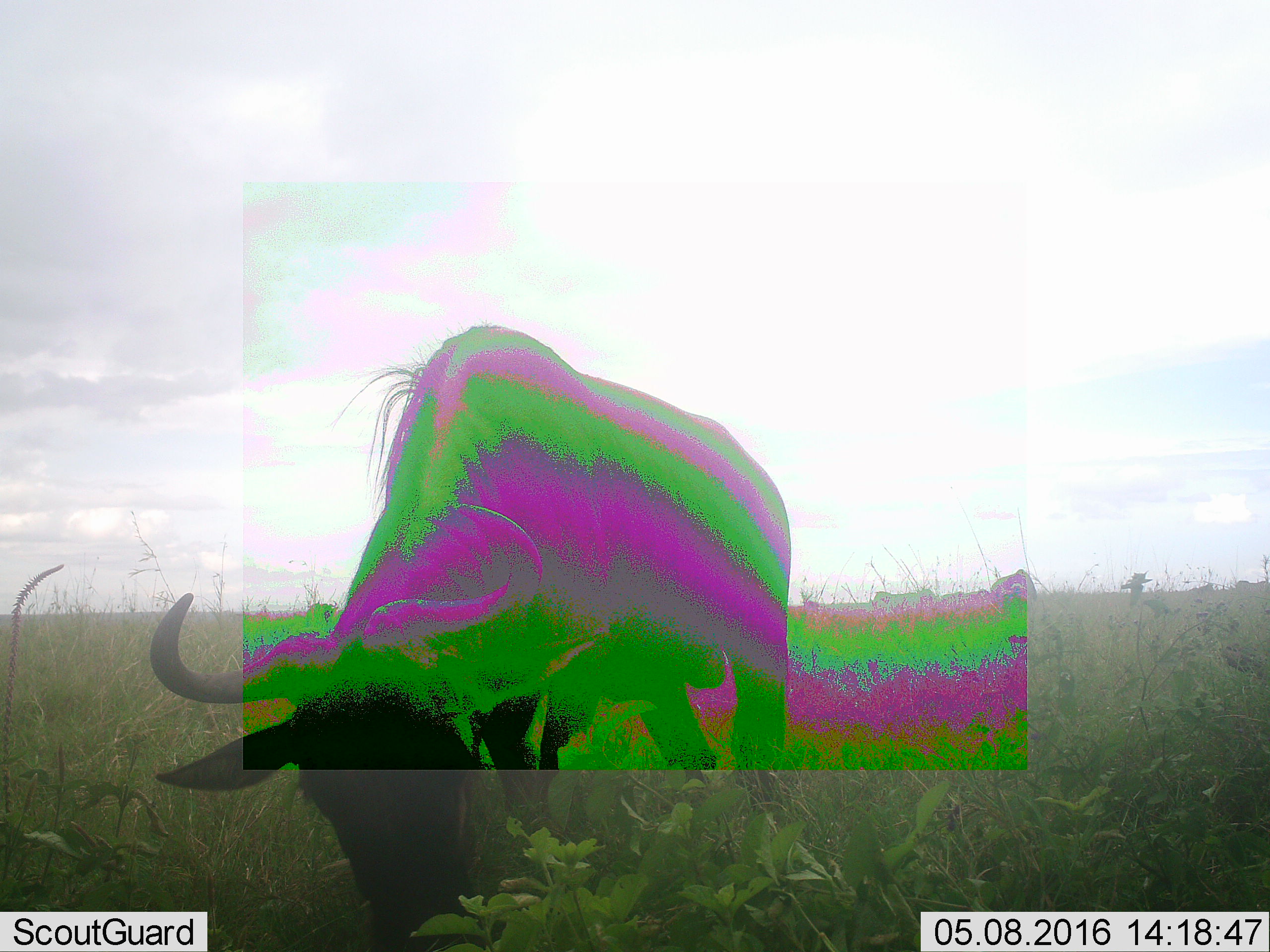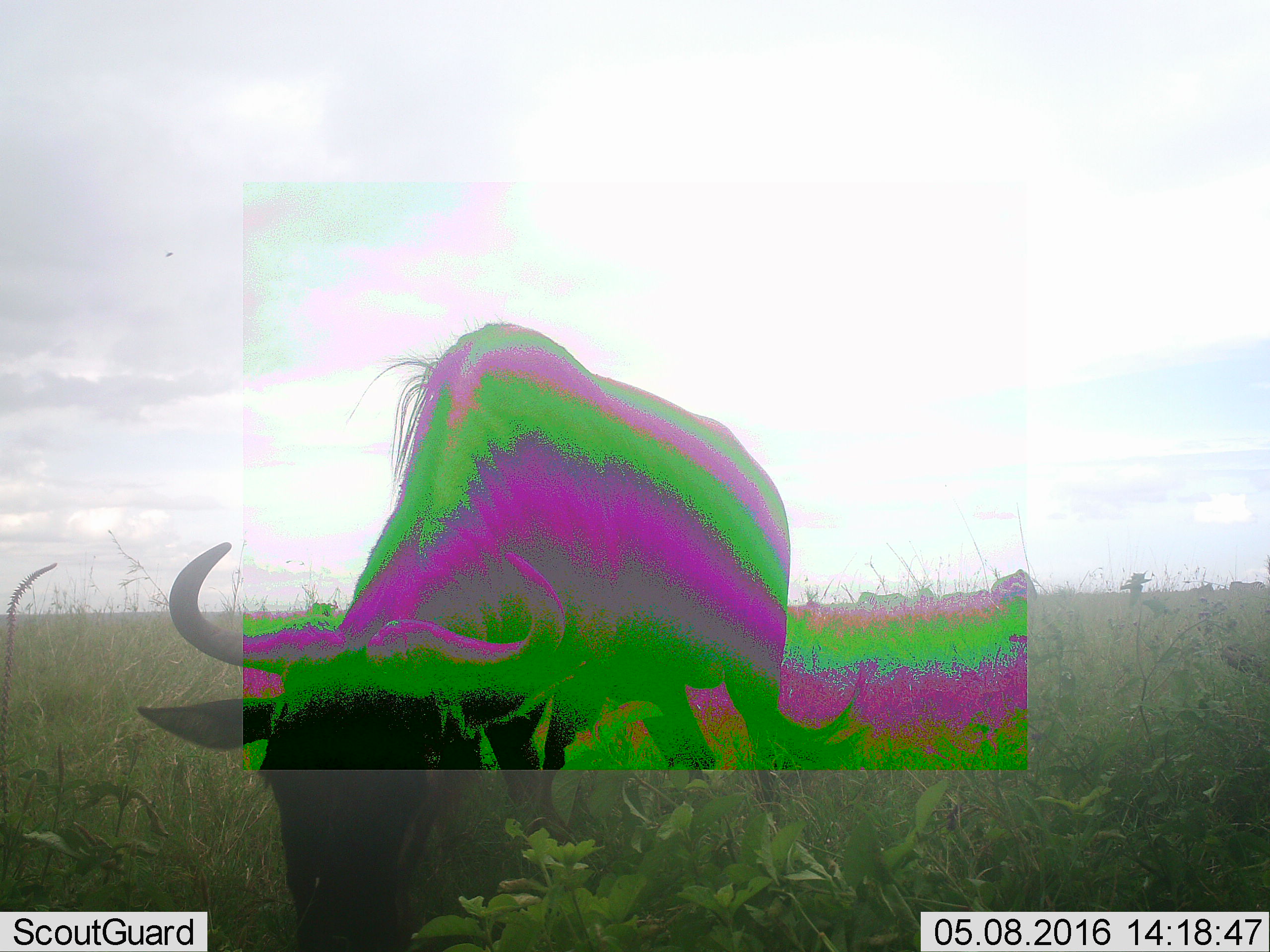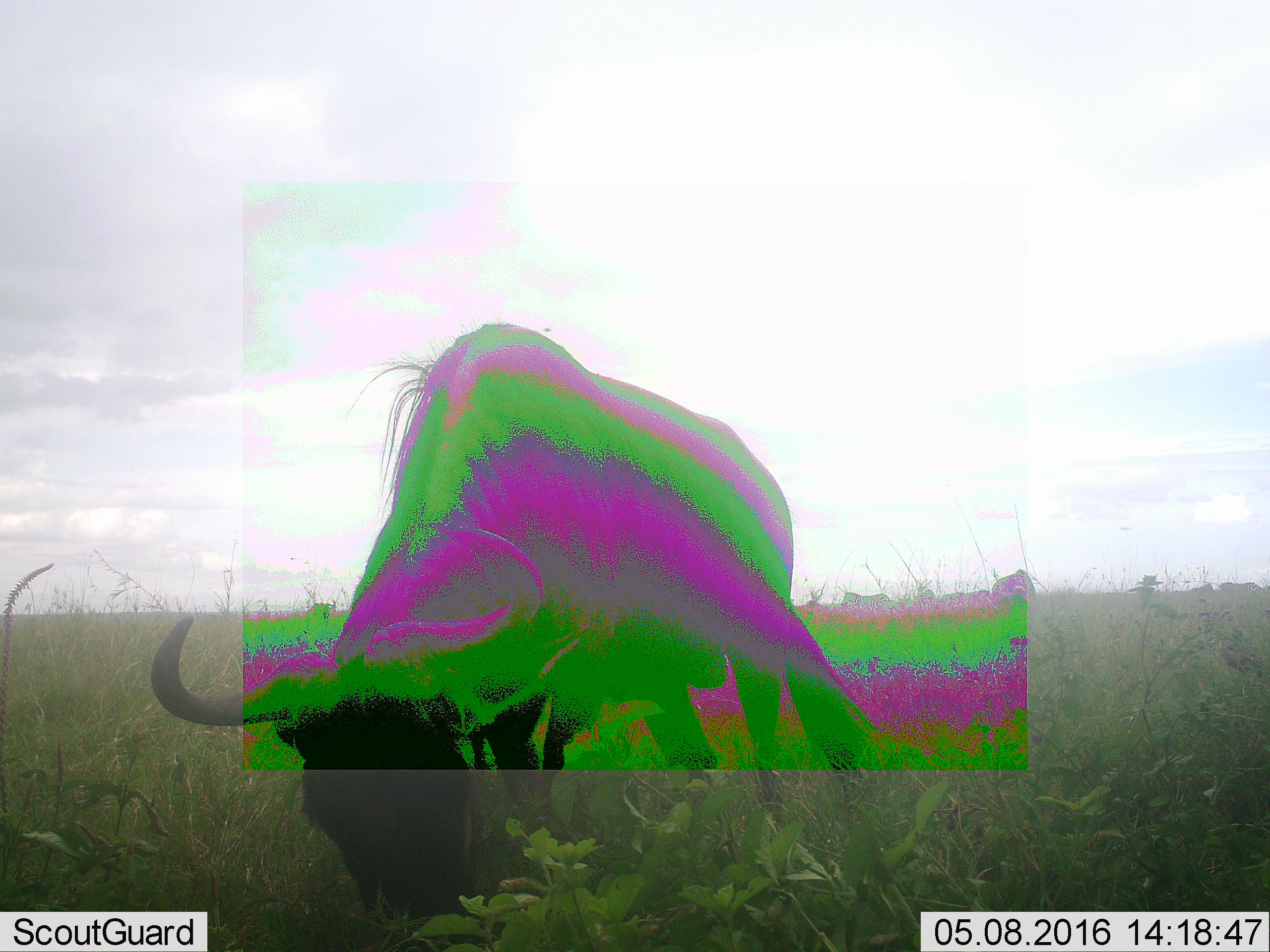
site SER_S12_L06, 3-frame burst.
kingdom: Animalia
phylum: Chordata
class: Mammalia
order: Artiodactyla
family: Bovidae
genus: Connochaetes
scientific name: Connochaetes taurinus taurinus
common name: blue wildebeest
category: wildebeestblue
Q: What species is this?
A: Wildebeestblue (blue wildebeest) (Connochaetes taurinus taurinus).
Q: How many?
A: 4.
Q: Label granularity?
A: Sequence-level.